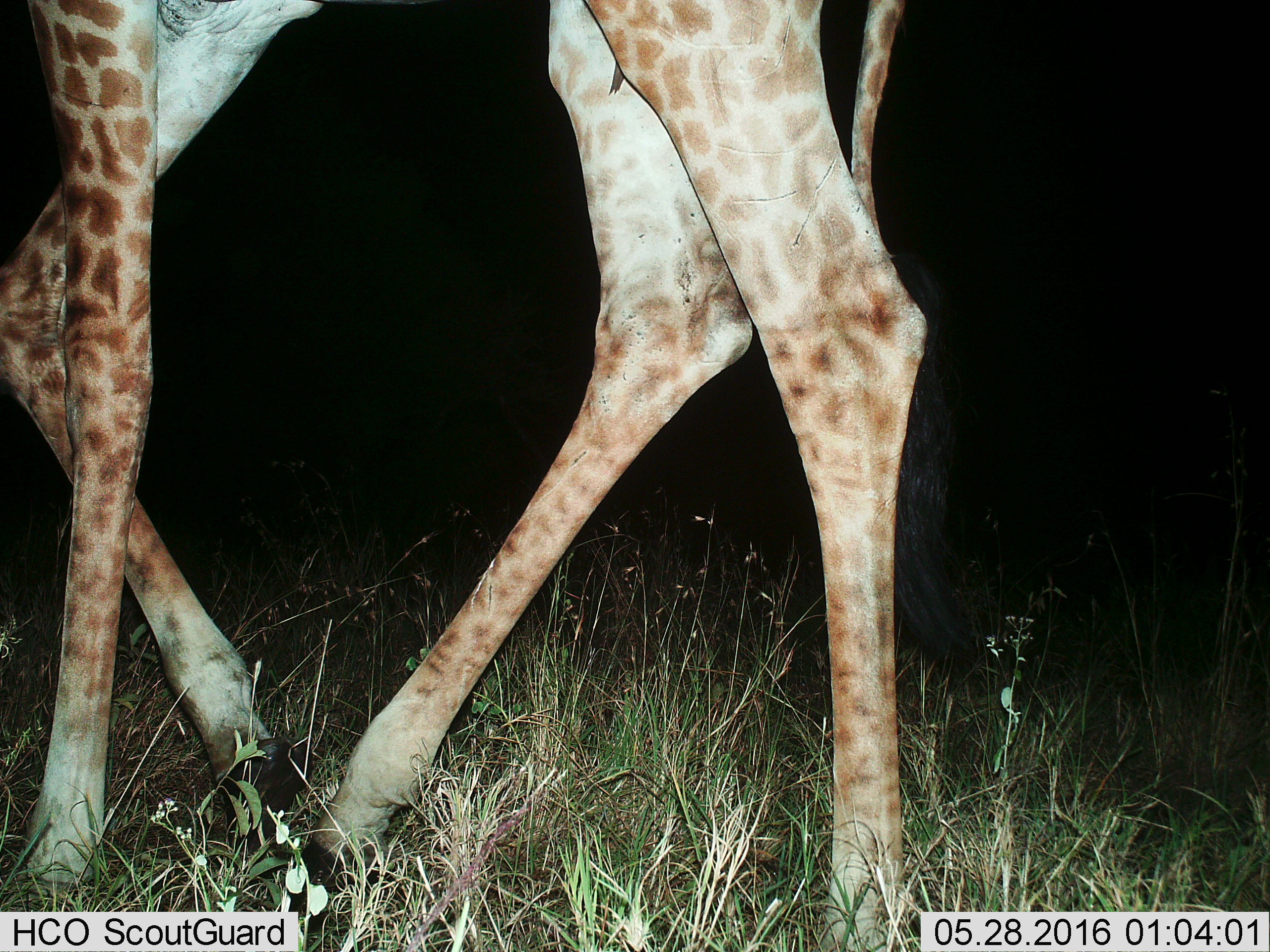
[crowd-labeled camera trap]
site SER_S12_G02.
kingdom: Animalia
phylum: Chordata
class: Mammalia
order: Artiodactyla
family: Giraffidae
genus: Giraffa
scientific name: Giraffa camelopardalis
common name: giraffe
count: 1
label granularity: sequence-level